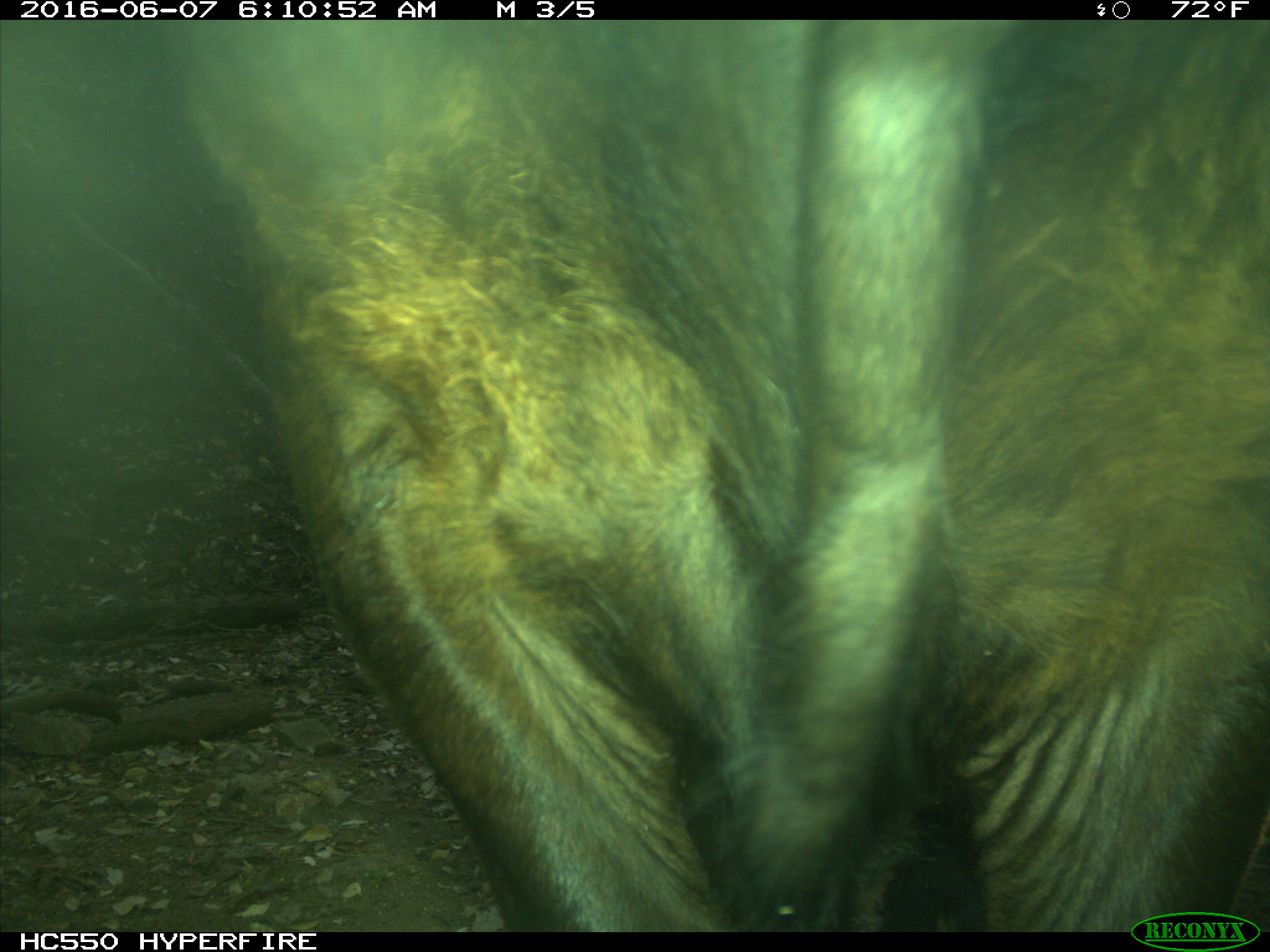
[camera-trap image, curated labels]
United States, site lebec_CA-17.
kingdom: Animalia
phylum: Chordata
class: Mammalia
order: Artiodactyla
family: Bovidae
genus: Bos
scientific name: Bos taurus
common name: domestic cow